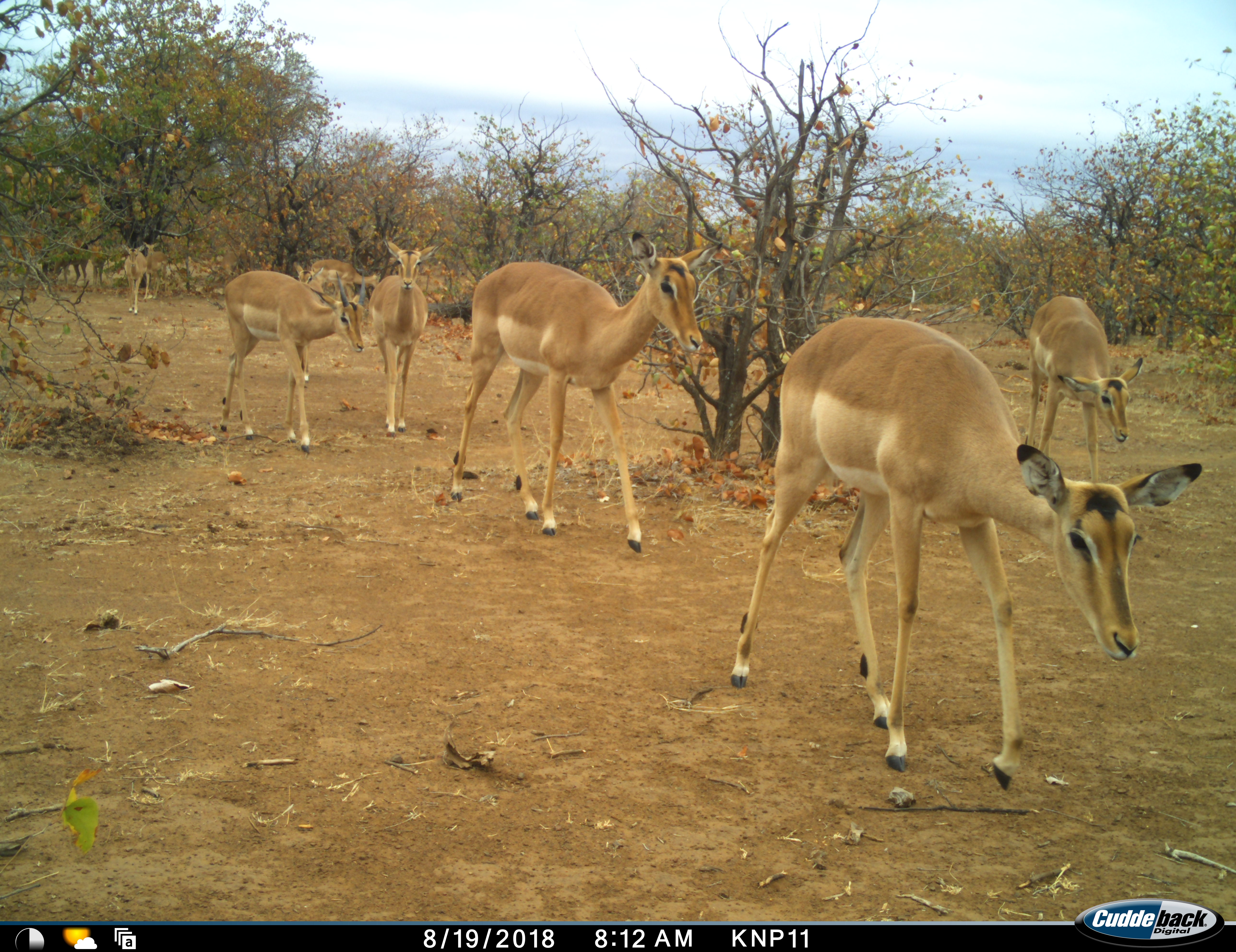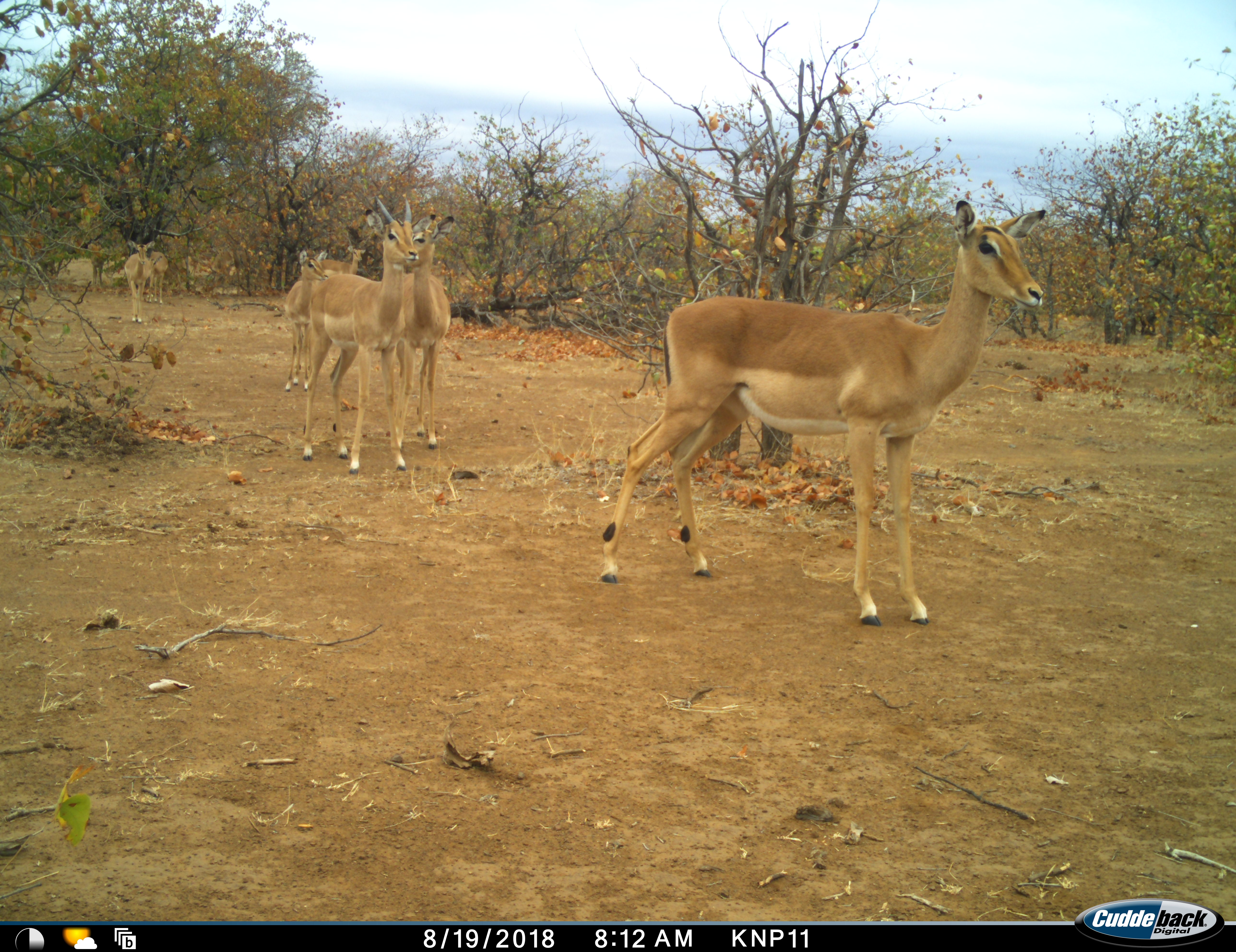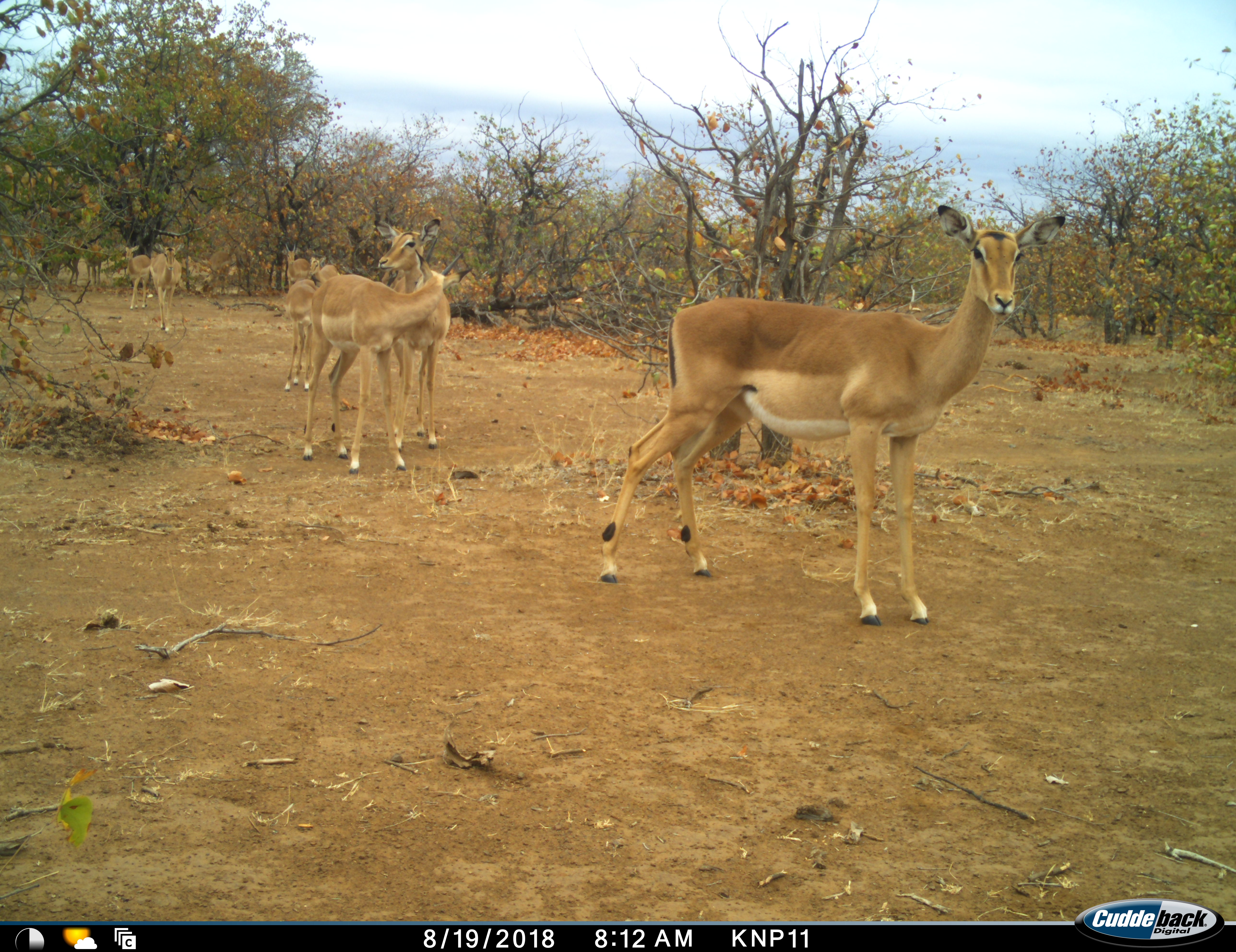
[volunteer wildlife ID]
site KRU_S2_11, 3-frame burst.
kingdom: Animalia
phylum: Chordata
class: Mammalia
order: Artiodactyla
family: Bovidae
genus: Aepyceros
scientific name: Aepyceros melampus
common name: impala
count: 8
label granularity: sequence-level